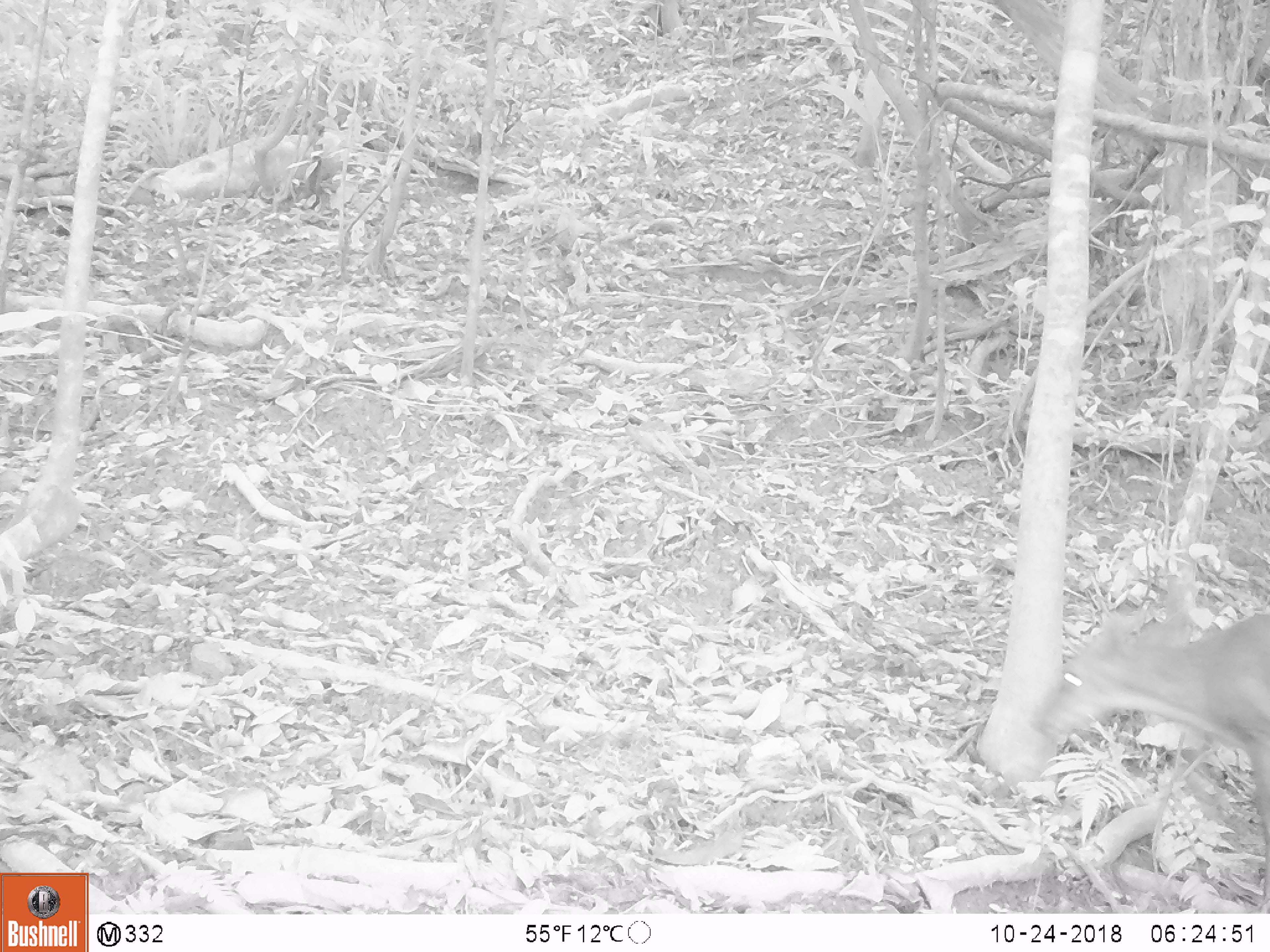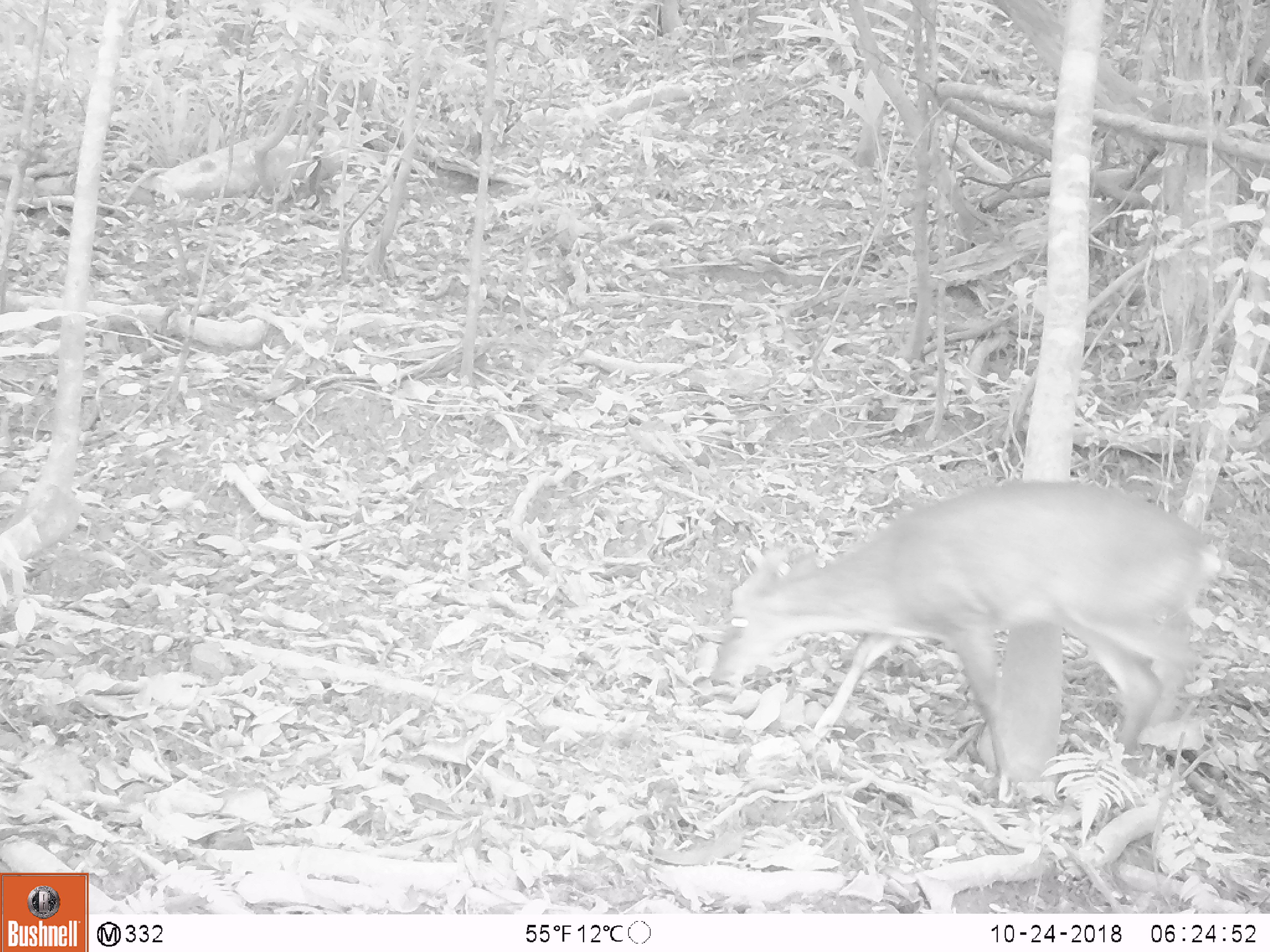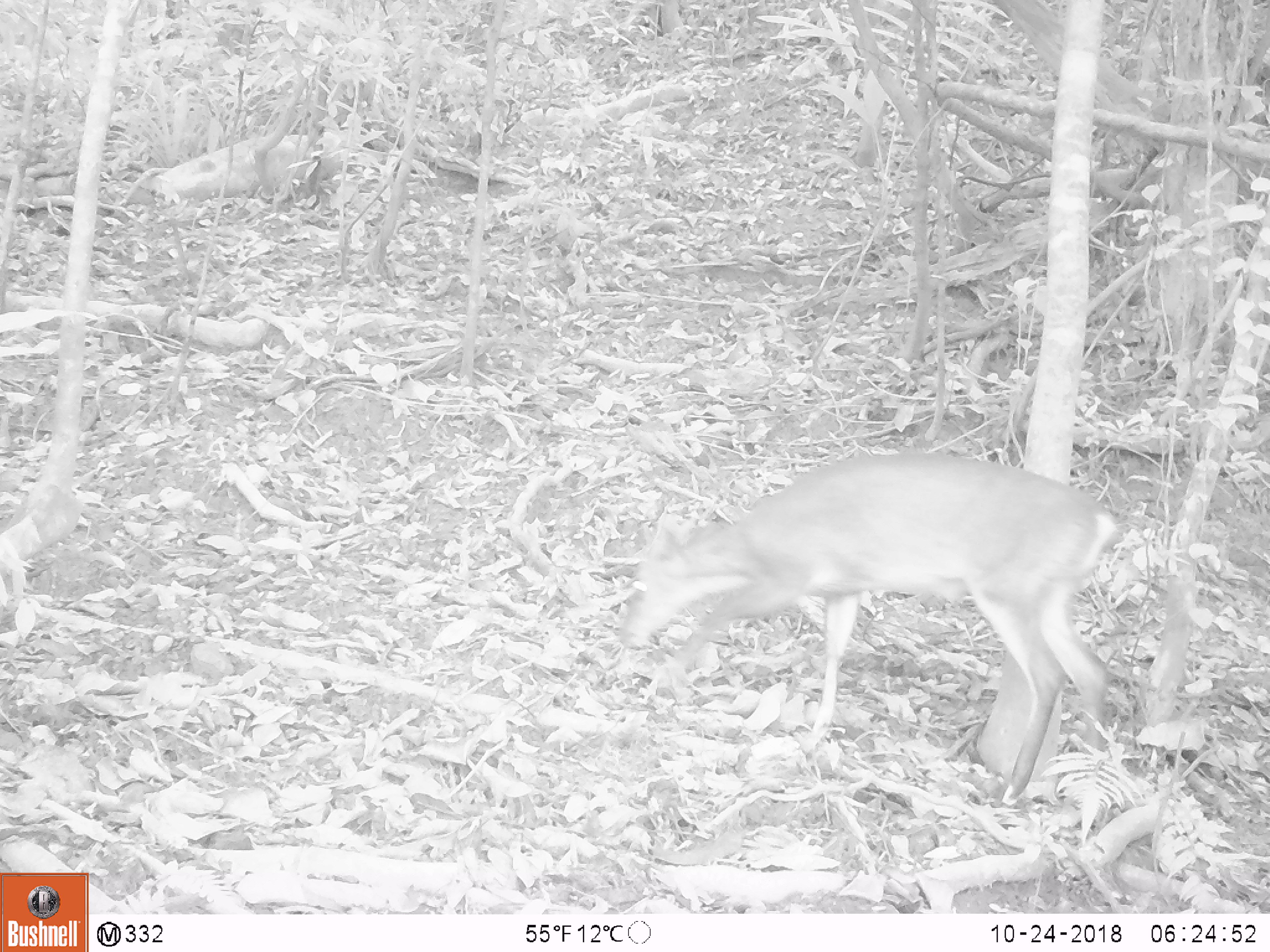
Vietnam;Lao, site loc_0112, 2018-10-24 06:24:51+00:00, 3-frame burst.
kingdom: Animalia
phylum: Chordata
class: Mammalia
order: Artiodactyla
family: Cervidae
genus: Muntiacus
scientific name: Muntiacus vuquangensis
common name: large-antlered muntjac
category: large antlered muntjac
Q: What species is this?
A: Large antlered muntjac (large-antlered muntjac) (Muntiacus vuquangensis).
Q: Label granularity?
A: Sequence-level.